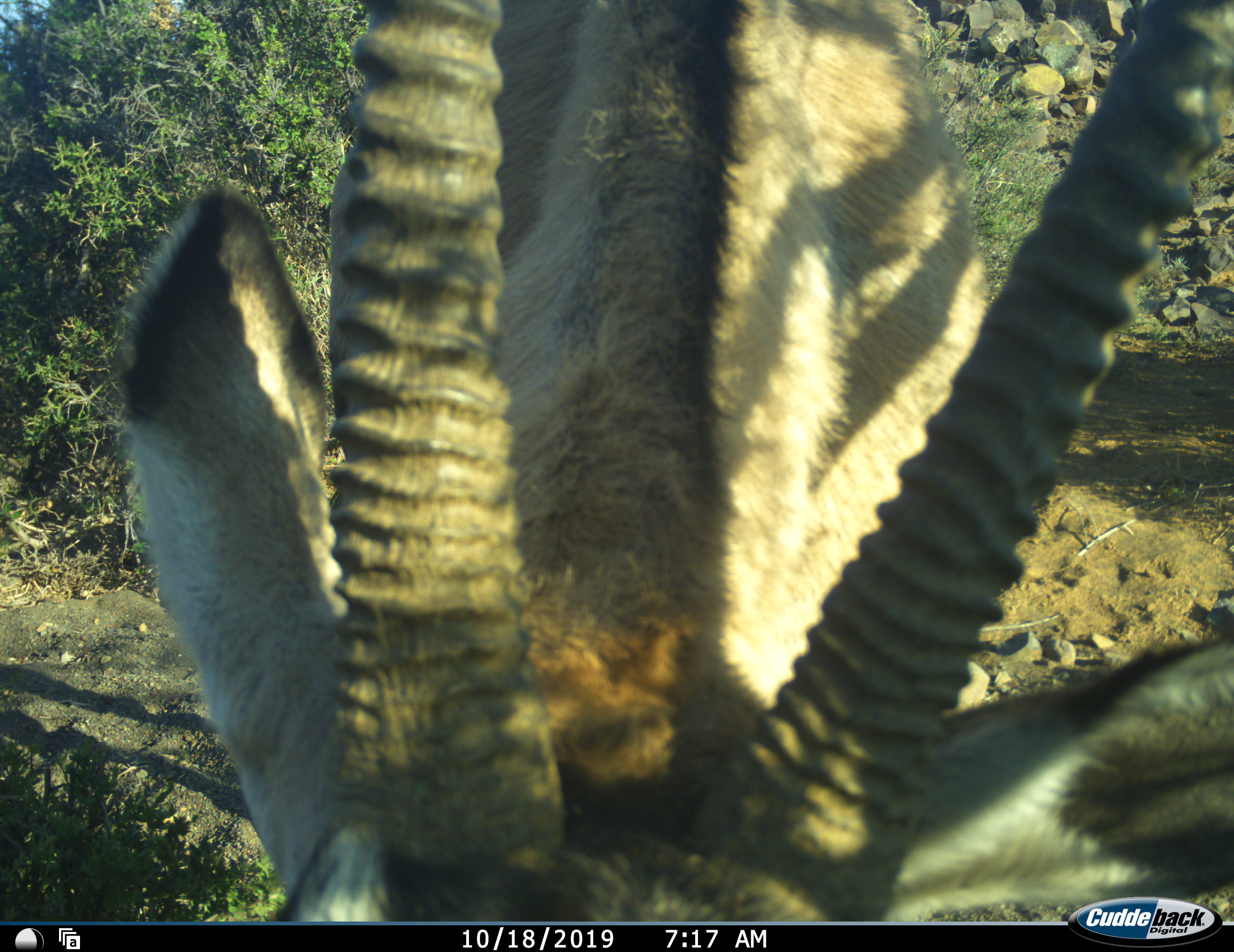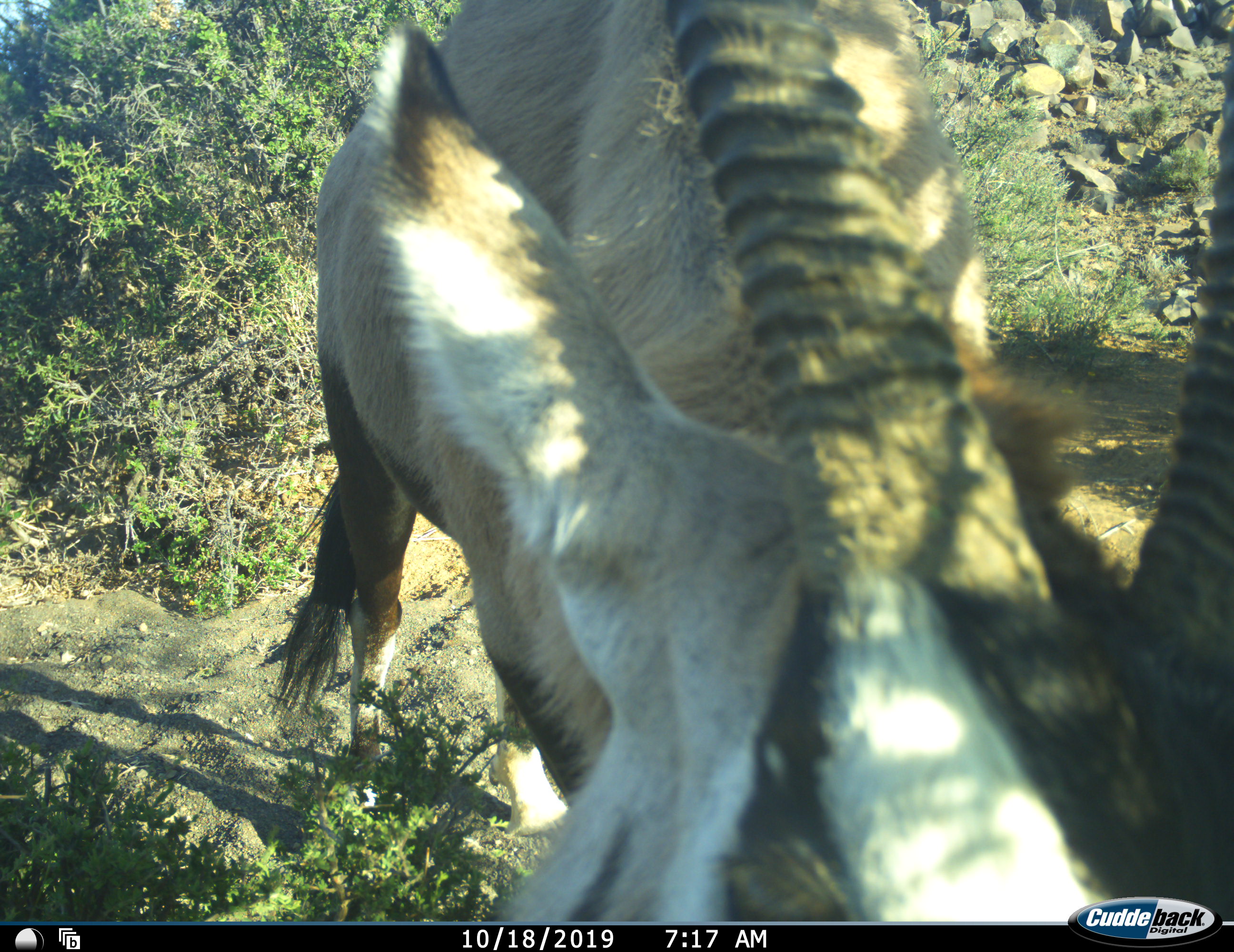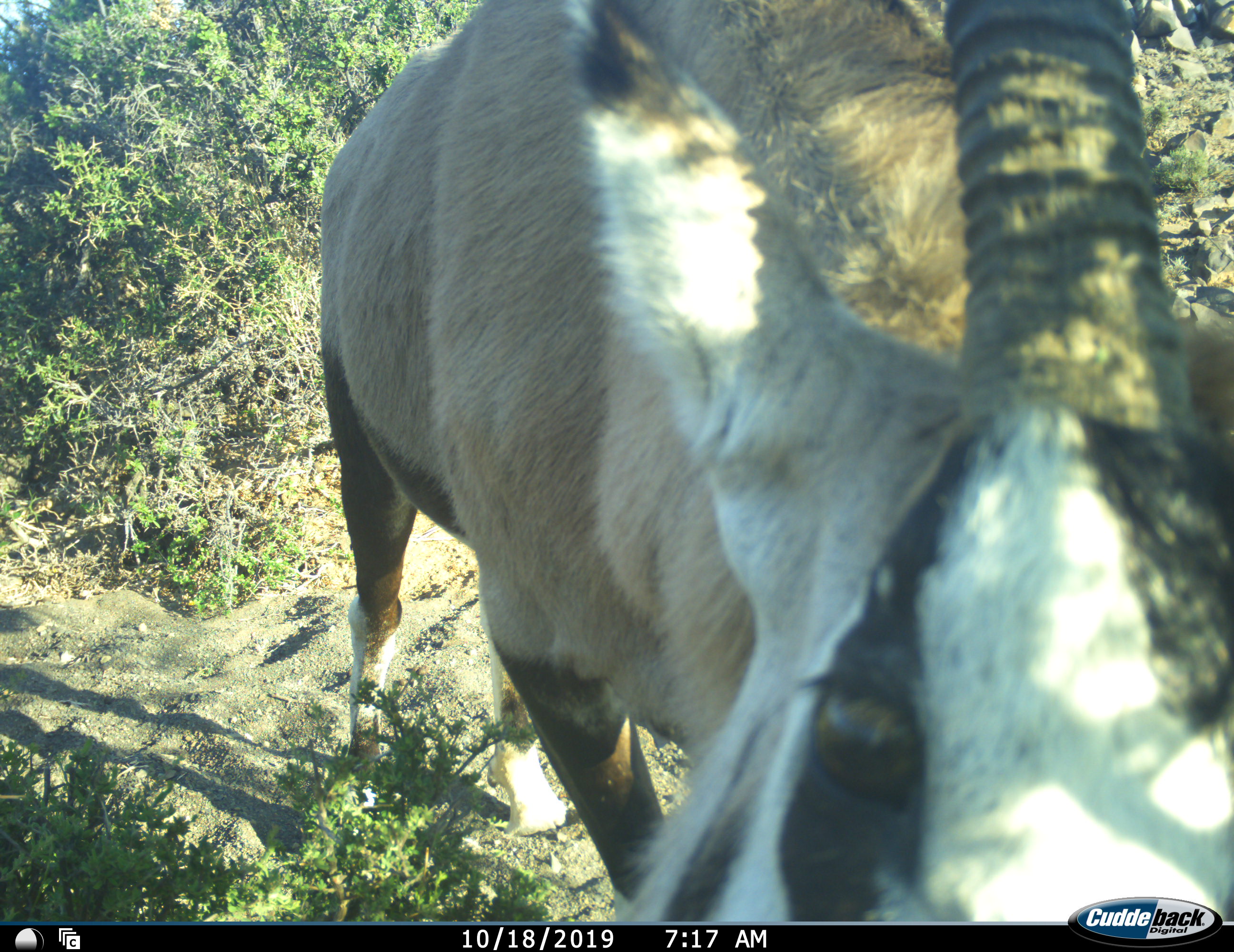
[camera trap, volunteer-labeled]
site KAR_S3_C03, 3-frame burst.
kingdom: Animalia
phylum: Chordata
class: Mammalia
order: Artiodactyla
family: Bovidae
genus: Oryx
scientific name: Oryx gazella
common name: gemsbok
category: oryx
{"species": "oryx (gemsbok) (Oryx gazella)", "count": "1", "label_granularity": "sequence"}